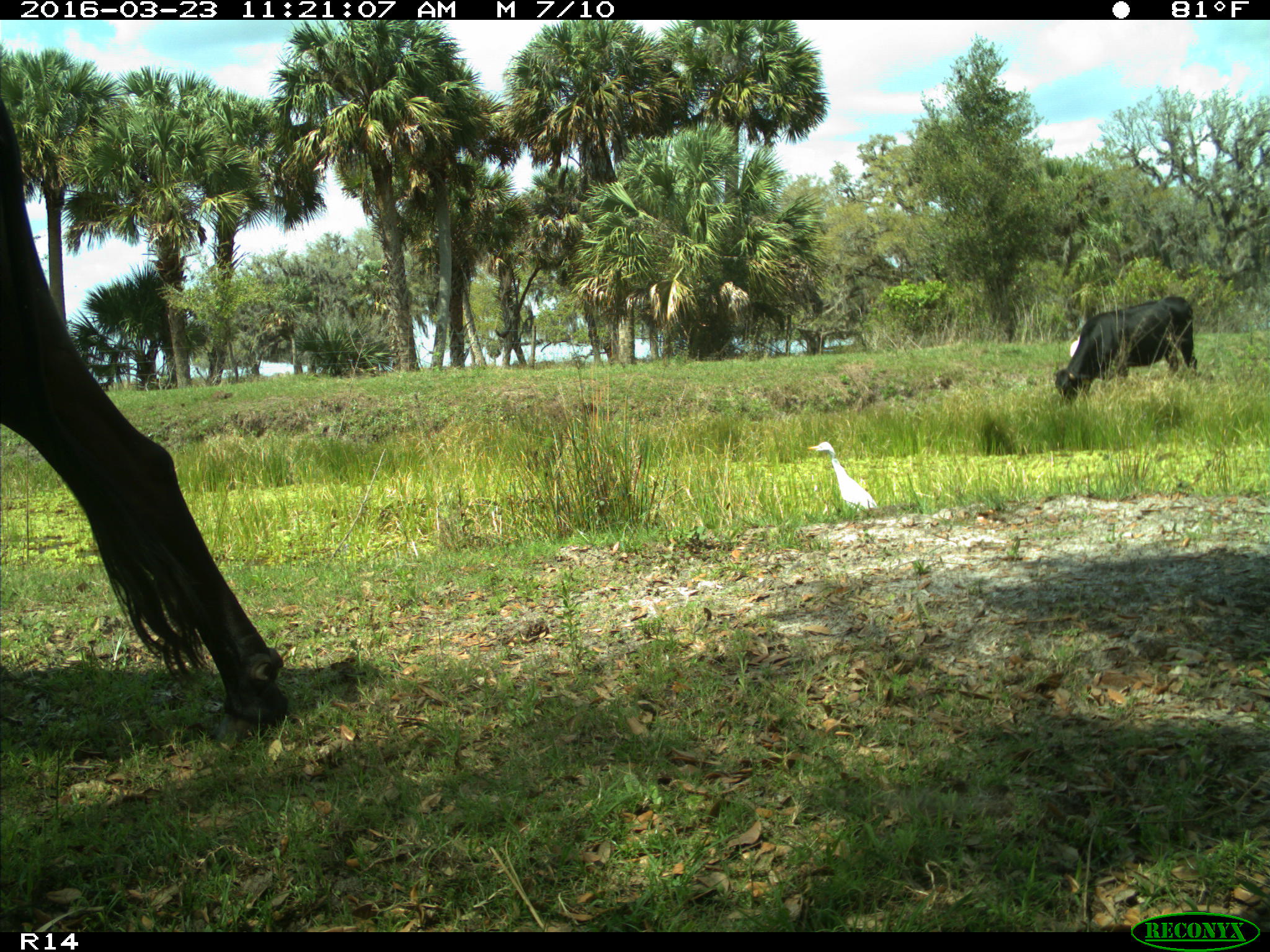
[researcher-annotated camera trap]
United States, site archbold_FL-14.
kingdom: Animalia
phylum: Chordata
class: Mammalia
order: Artiodactyla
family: Bovidae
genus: Bos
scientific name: Bos taurus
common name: domestic cow